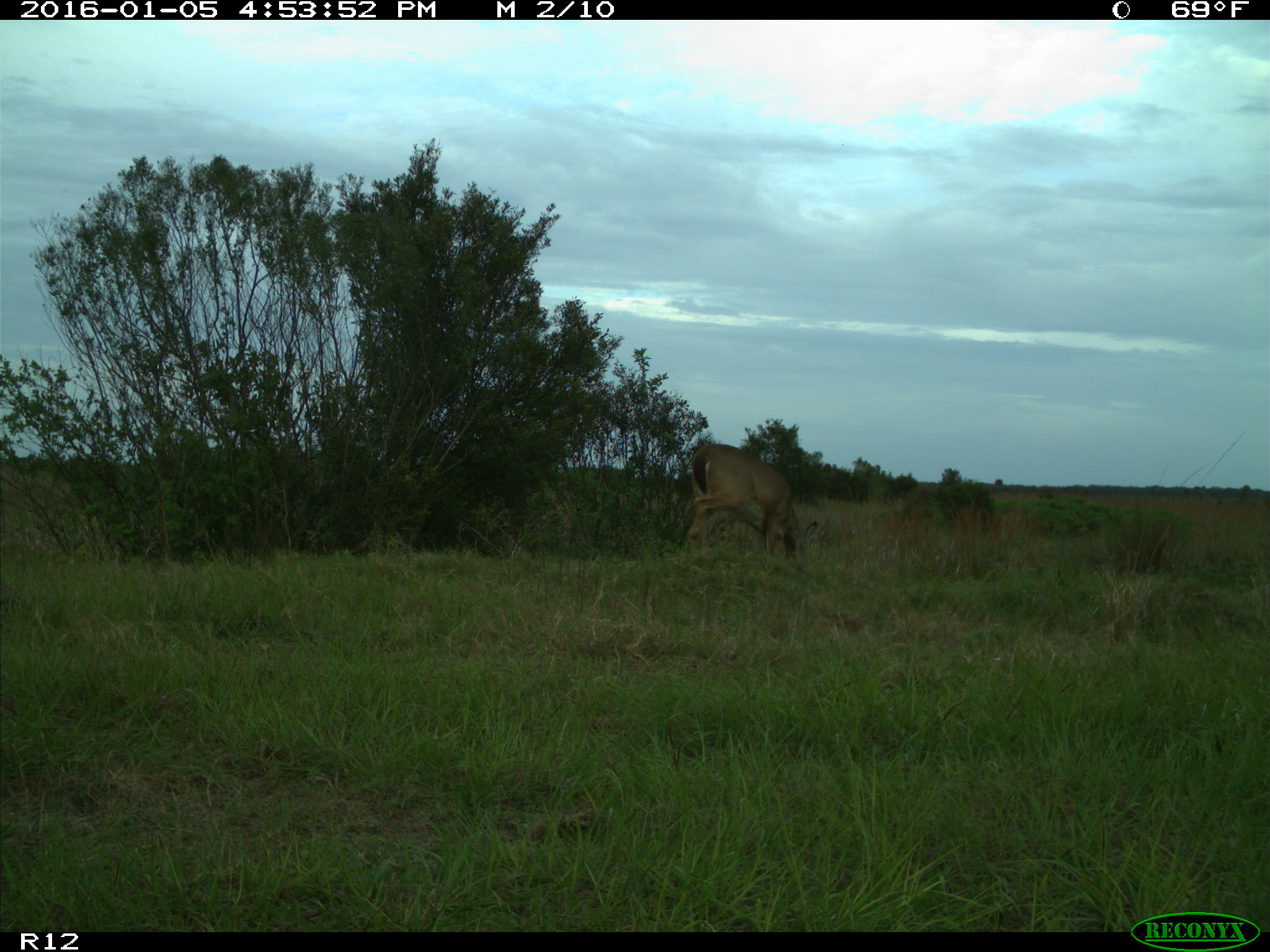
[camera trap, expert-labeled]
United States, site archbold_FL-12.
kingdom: Animalia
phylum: Chordata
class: Mammalia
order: Artiodactyla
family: Cervidae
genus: Odocoileus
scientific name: Odocoileus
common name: deer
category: unidentified deer